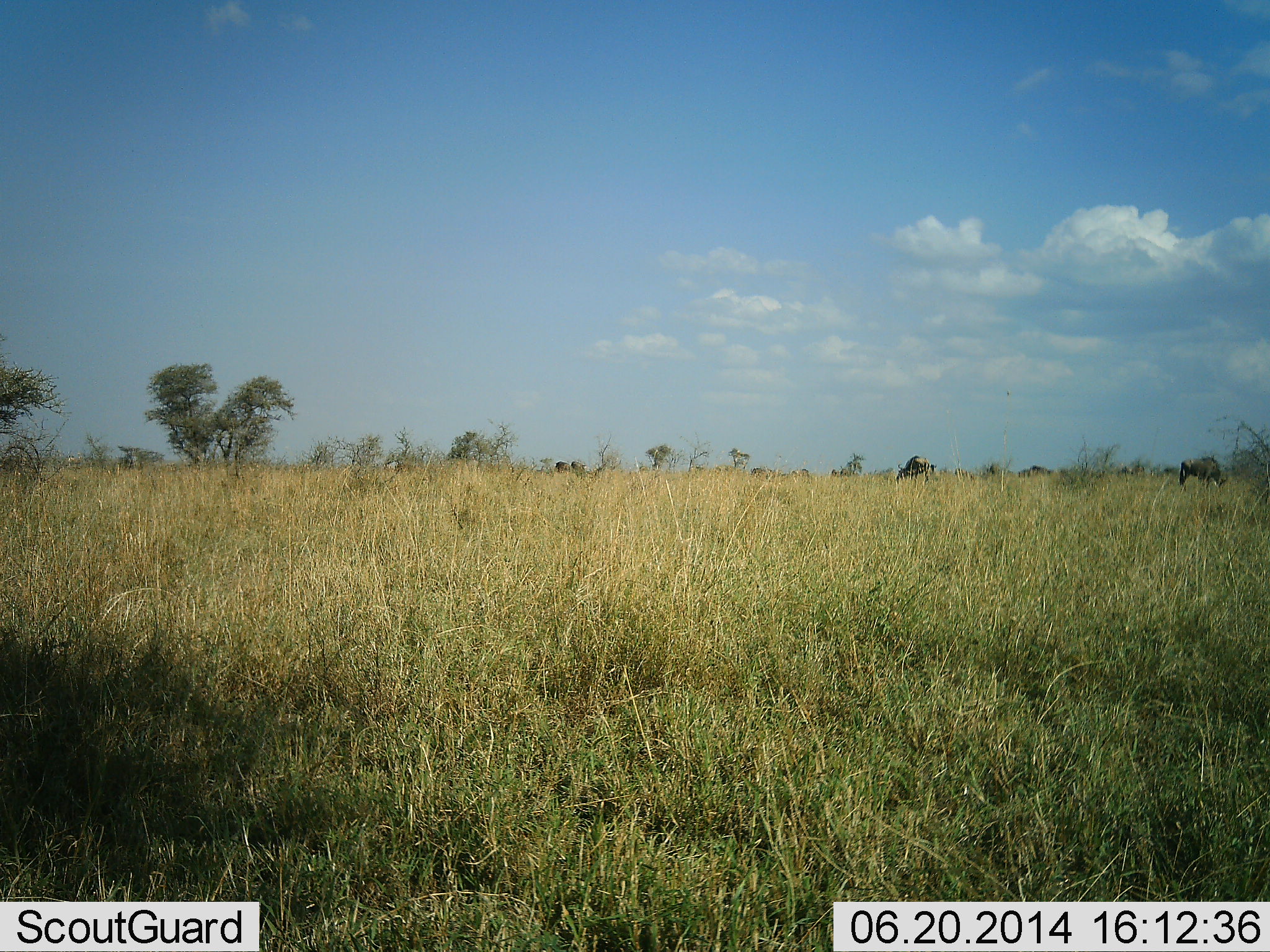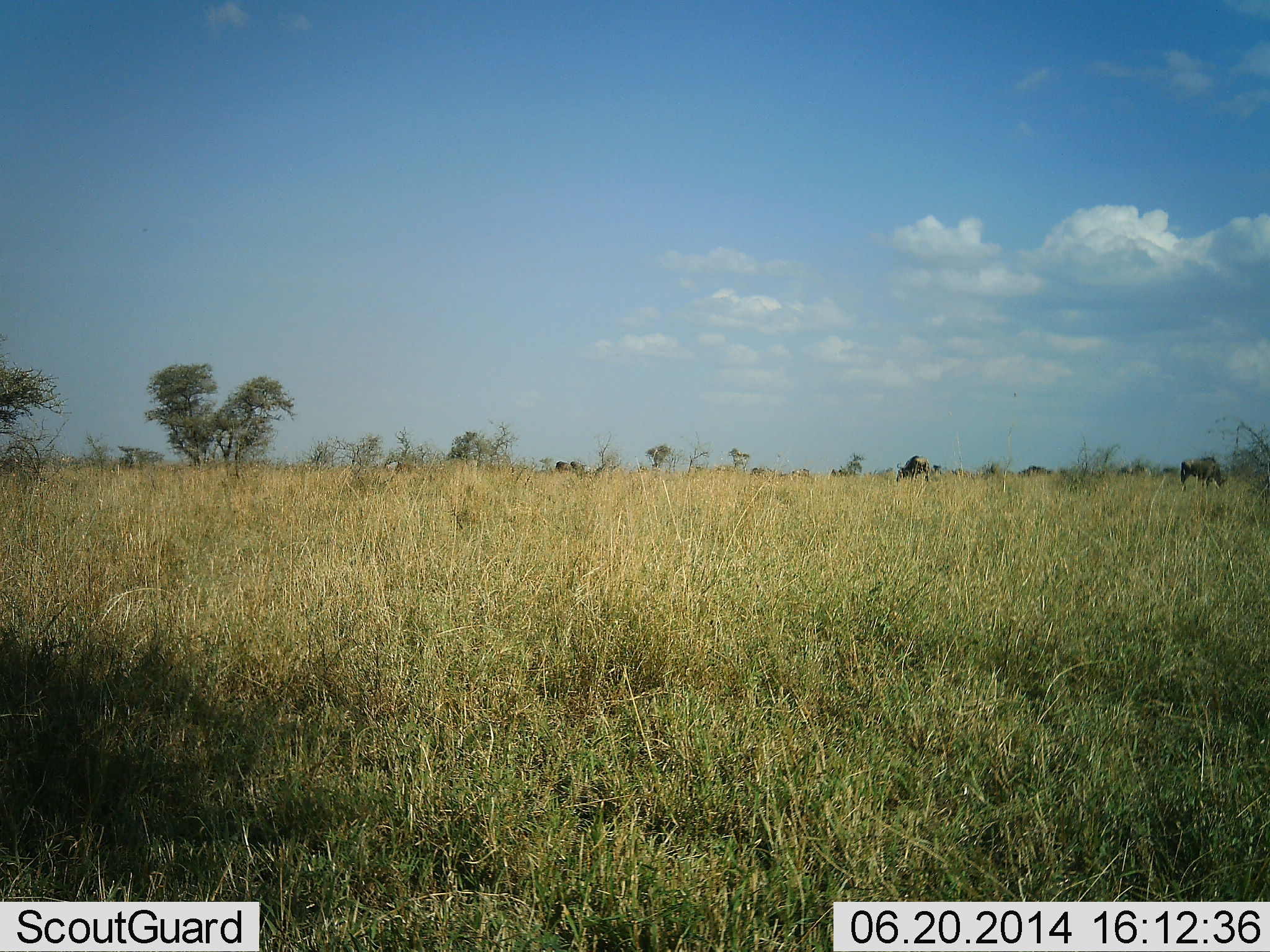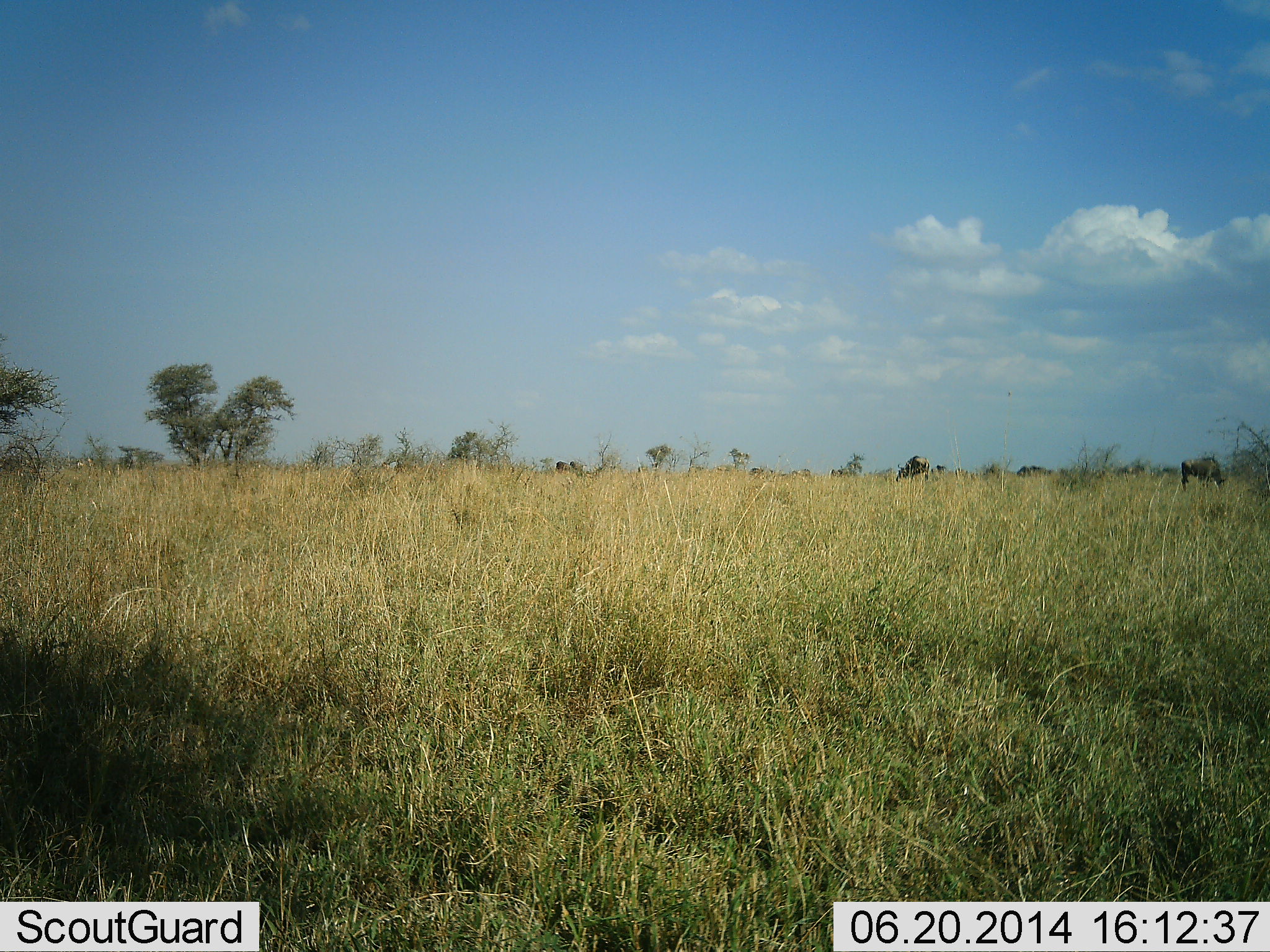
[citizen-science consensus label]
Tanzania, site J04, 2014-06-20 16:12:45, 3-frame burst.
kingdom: Animalia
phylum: Chordata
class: Mammalia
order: Artiodactyla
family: Bovidae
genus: Connochaetes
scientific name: Connochaetes taurinus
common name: blue wildebeest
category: wildebeest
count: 5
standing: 30%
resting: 0%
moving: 20%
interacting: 0%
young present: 0%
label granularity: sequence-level